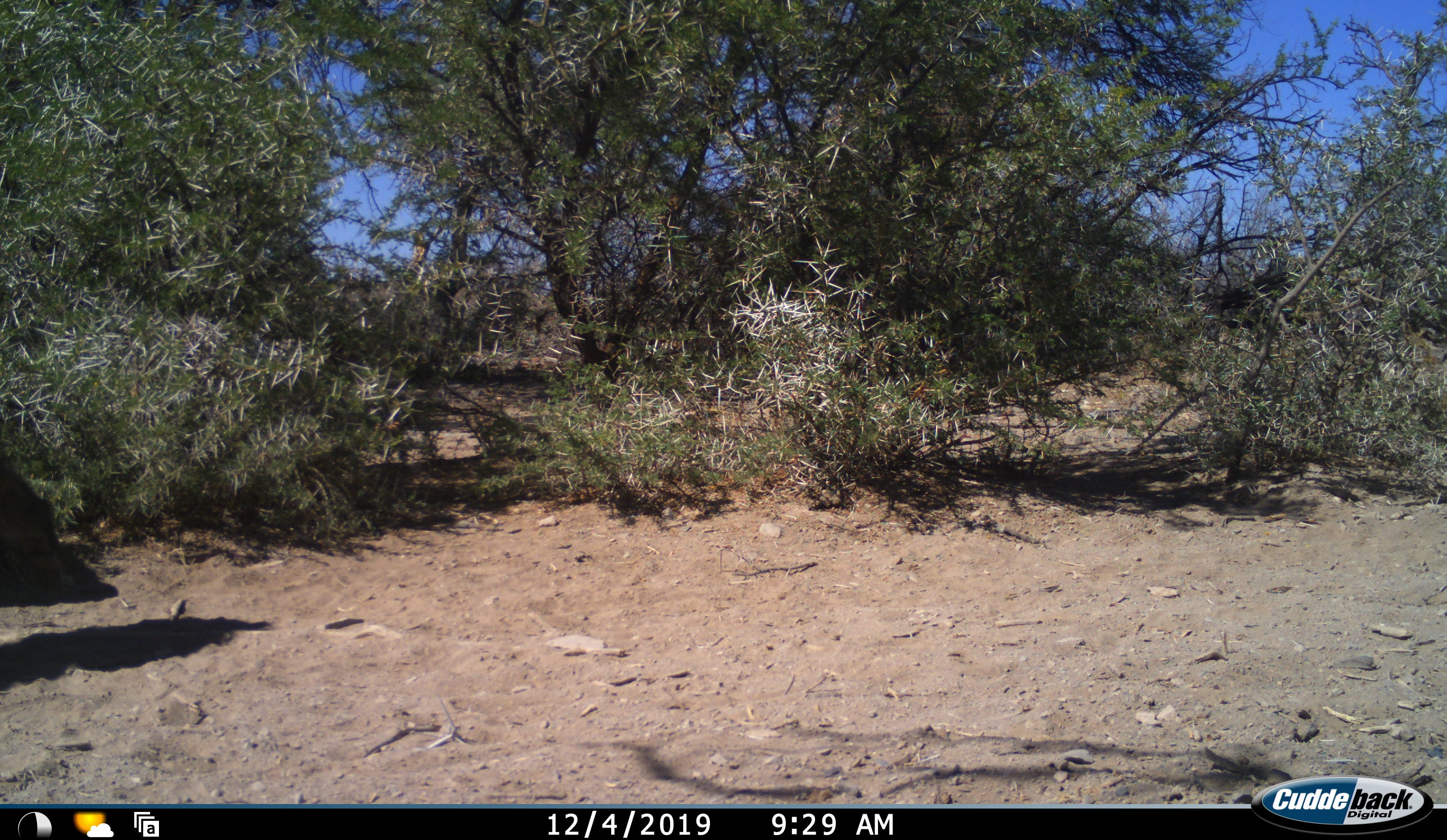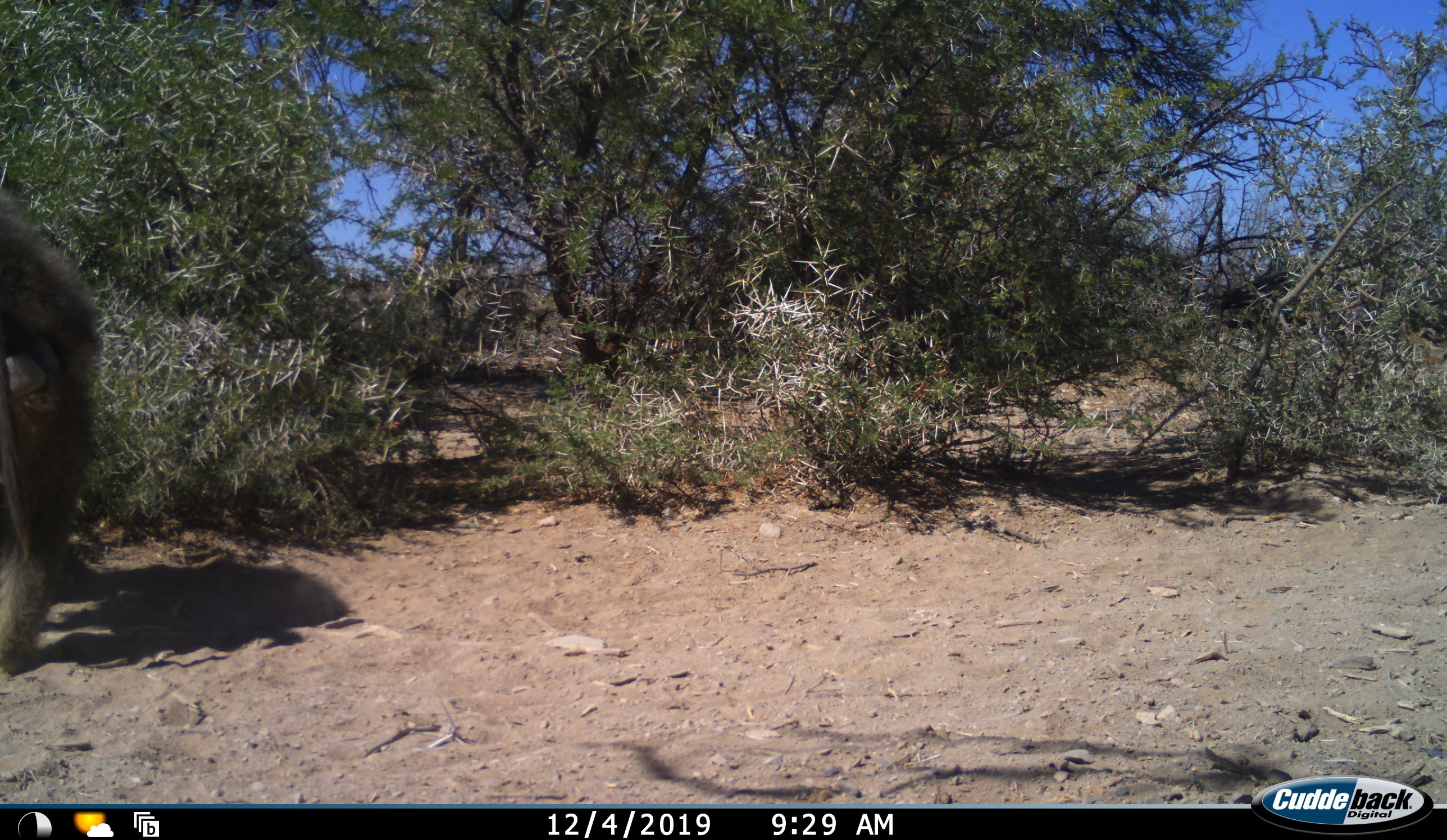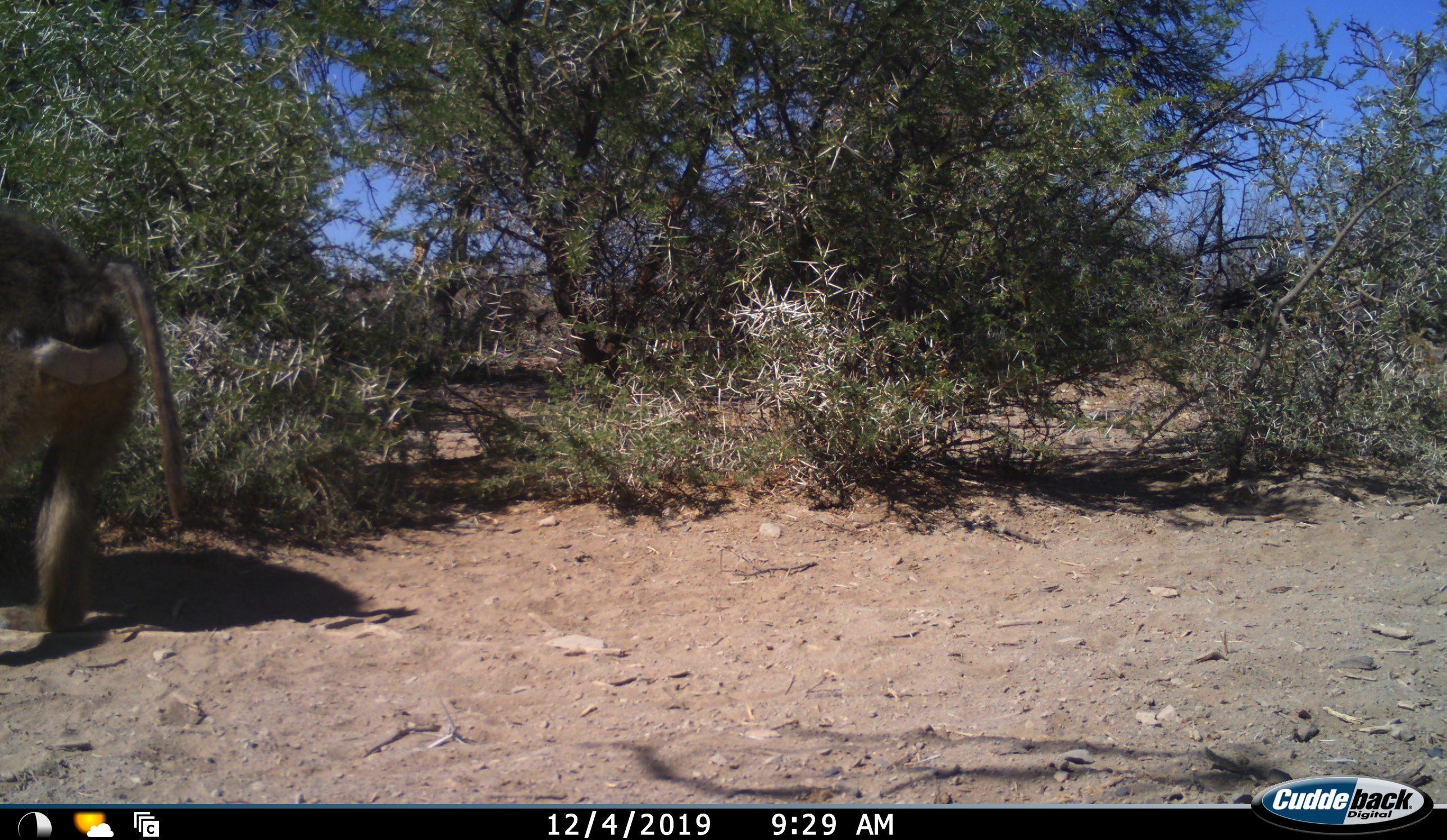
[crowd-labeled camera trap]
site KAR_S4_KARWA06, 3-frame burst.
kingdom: Animalia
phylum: Chordata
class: Mammalia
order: Primates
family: Cercopithecidae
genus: Papio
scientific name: Papio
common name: baboon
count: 1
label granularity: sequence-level